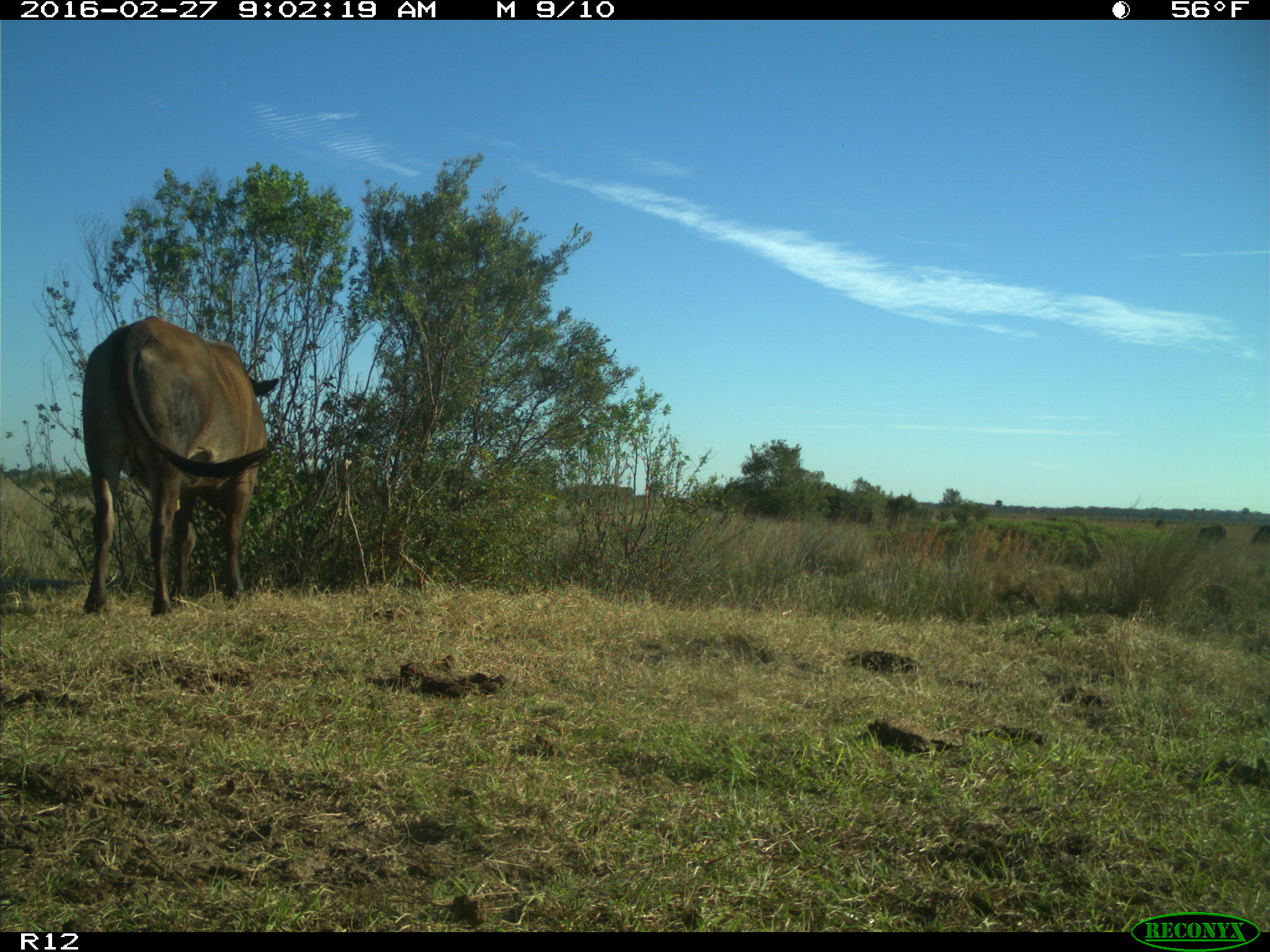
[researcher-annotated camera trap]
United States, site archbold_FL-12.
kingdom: Animalia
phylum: Chordata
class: Mammalia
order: Artiodactyla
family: Bovidae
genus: Bos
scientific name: Bos taurus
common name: domestic cow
Bos taurus (domestic cow).